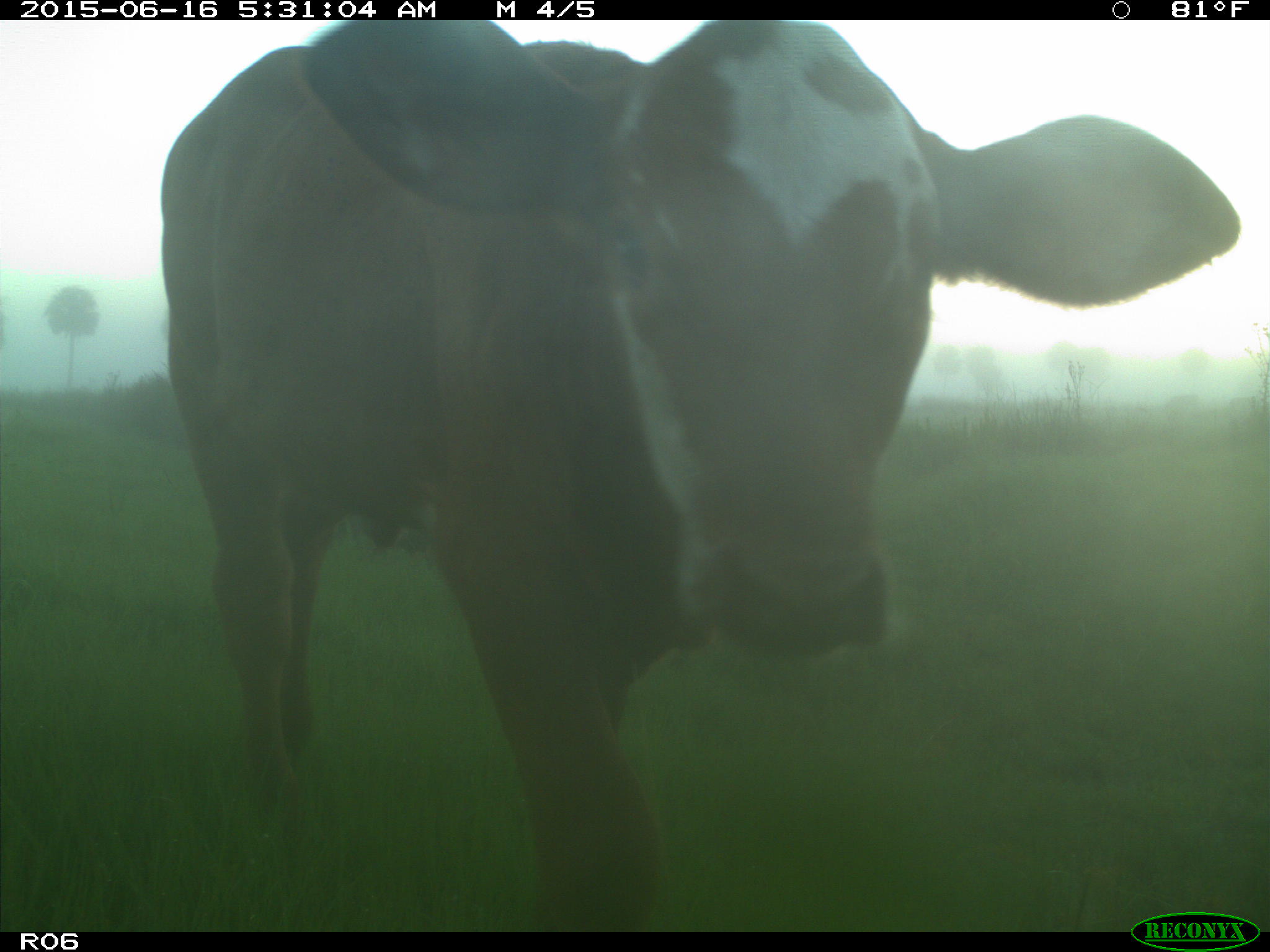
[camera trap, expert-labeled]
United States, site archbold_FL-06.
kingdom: Animalia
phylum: Chordata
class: Mammalia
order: Artiodactyla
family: Bovidae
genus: Bos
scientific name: Bos taurus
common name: domestic cow